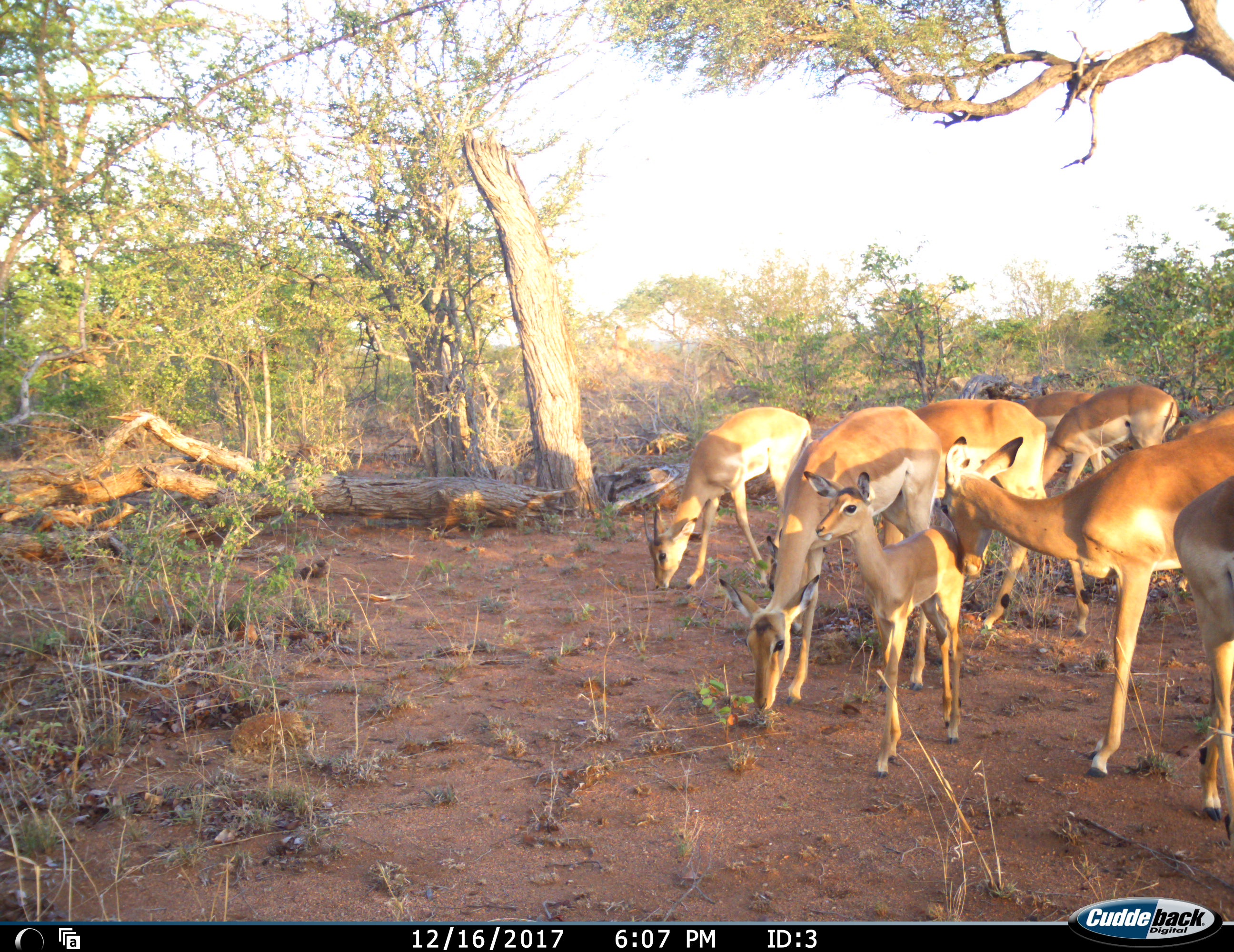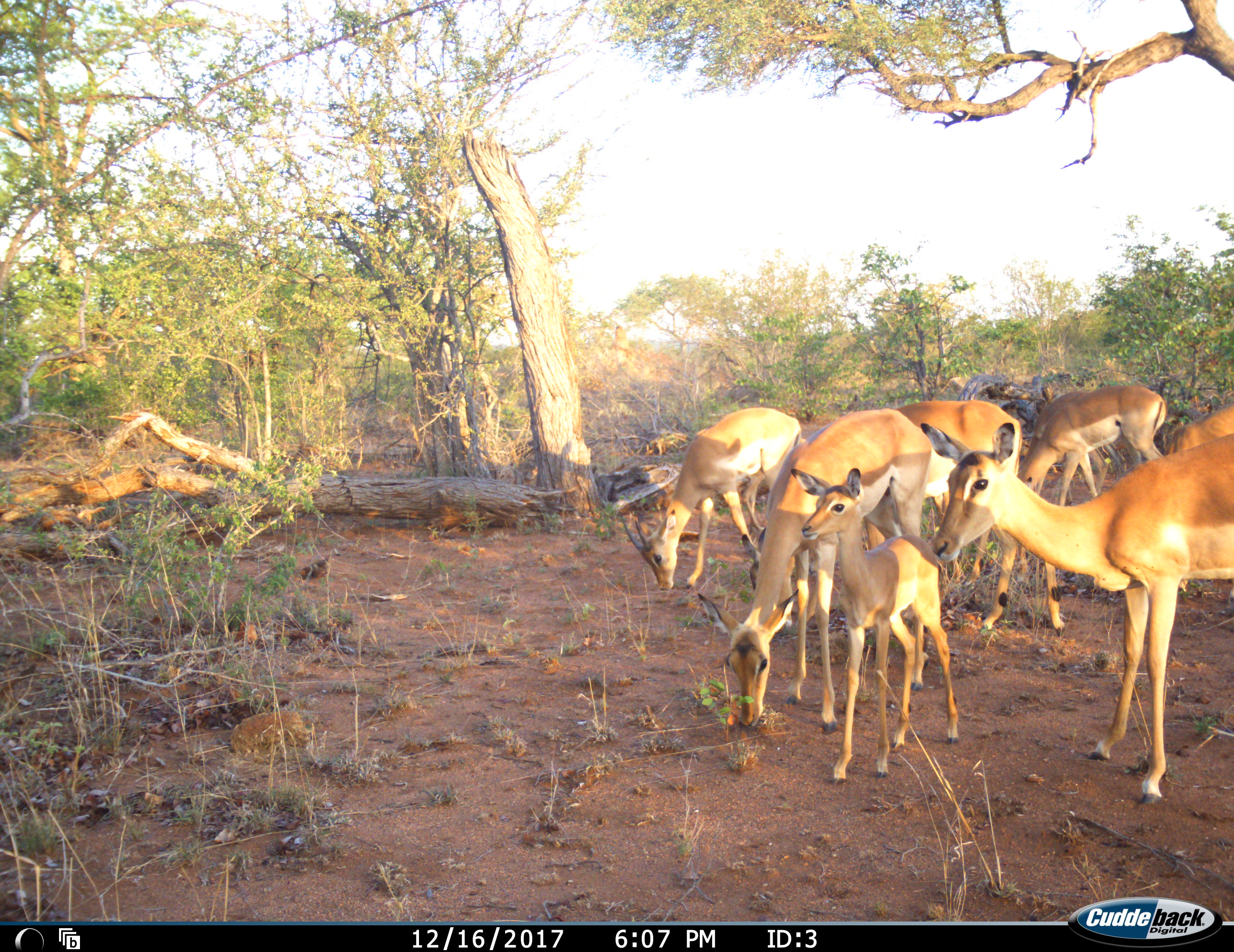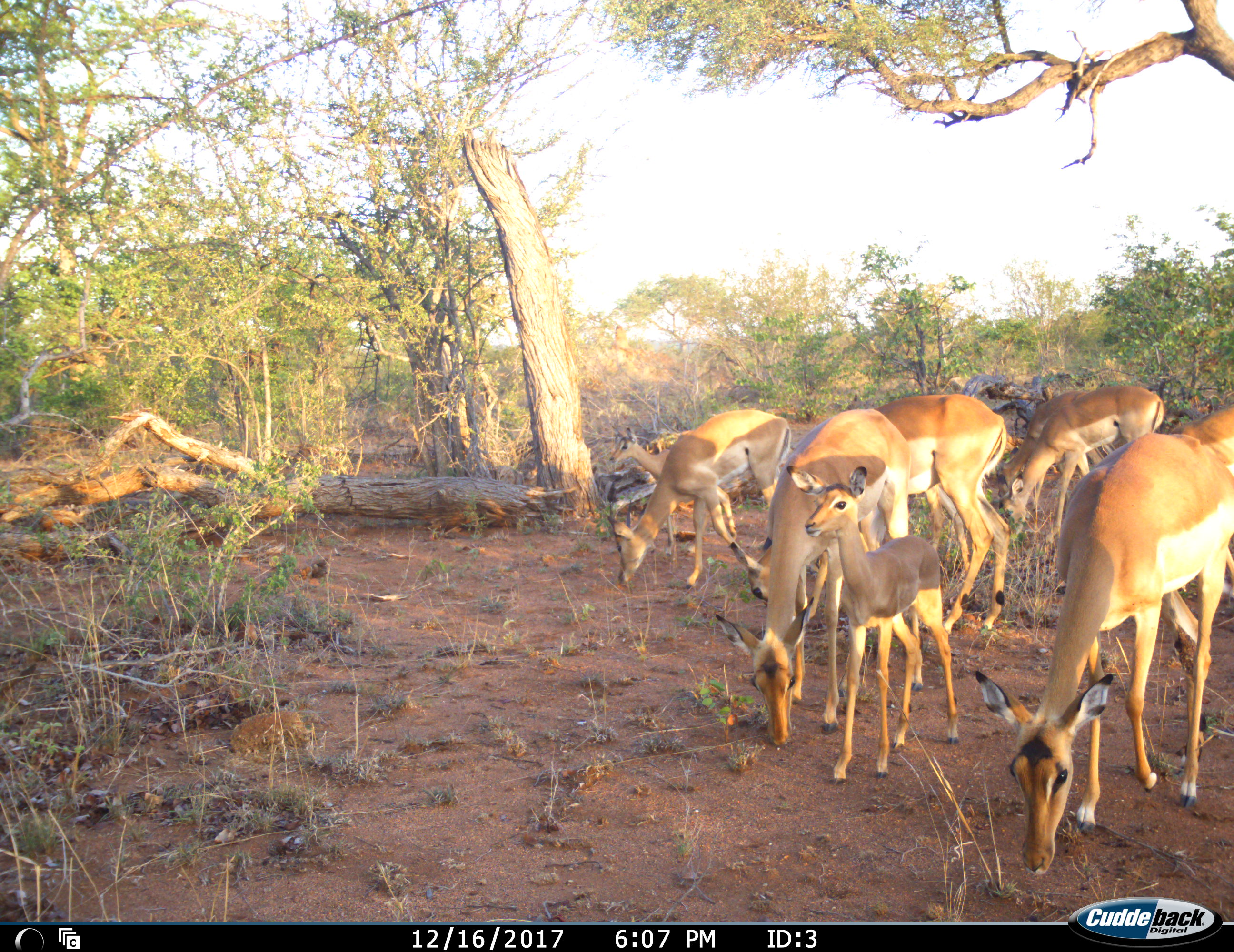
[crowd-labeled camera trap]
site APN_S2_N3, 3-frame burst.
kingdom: Animalia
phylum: Chordata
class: Mammalia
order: Artiodactyla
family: Bovidae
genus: Aepyceros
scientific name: Aepyceros melampus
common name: impala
Impala (Aepyceros melampus), count 8. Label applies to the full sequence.